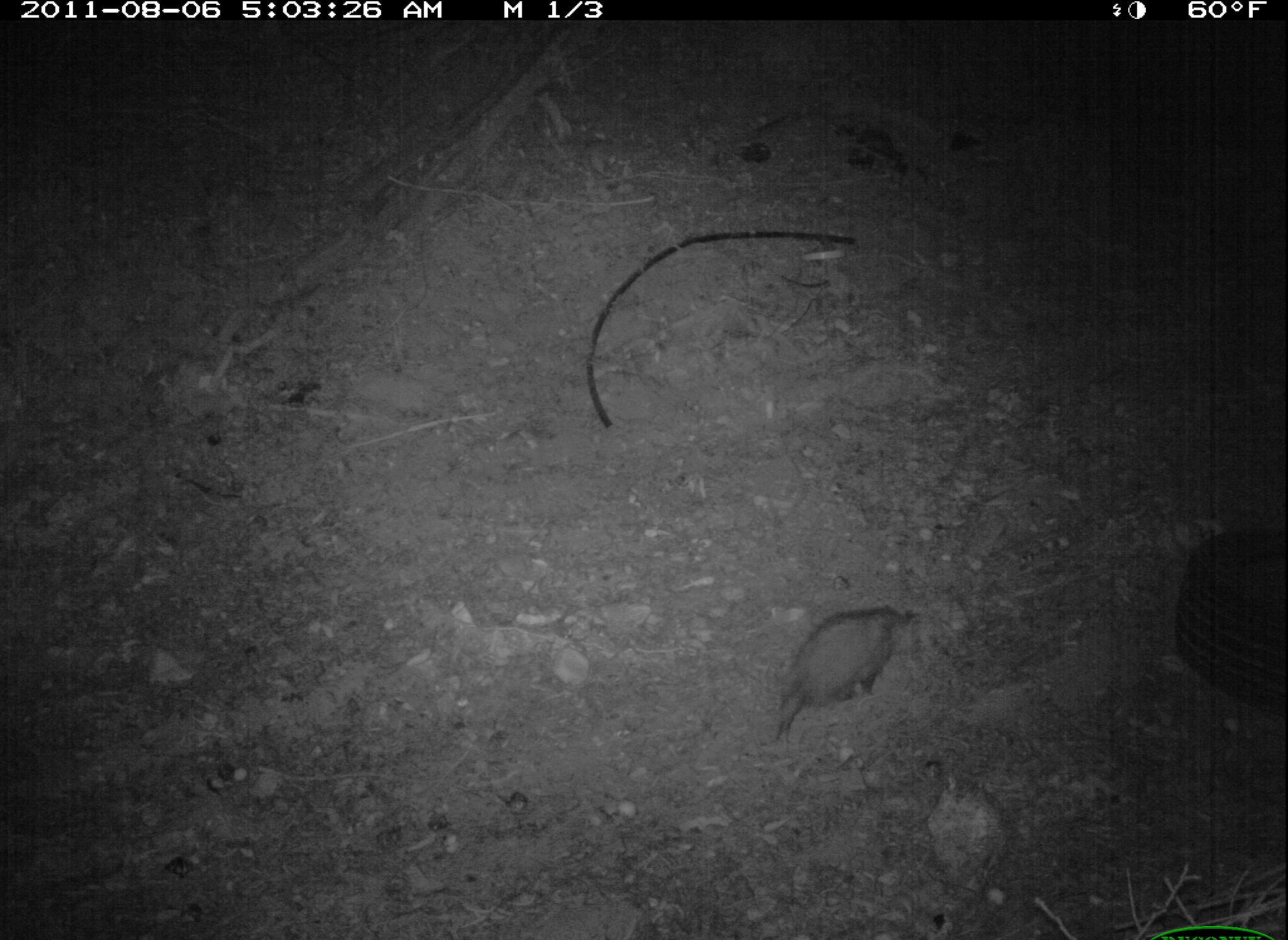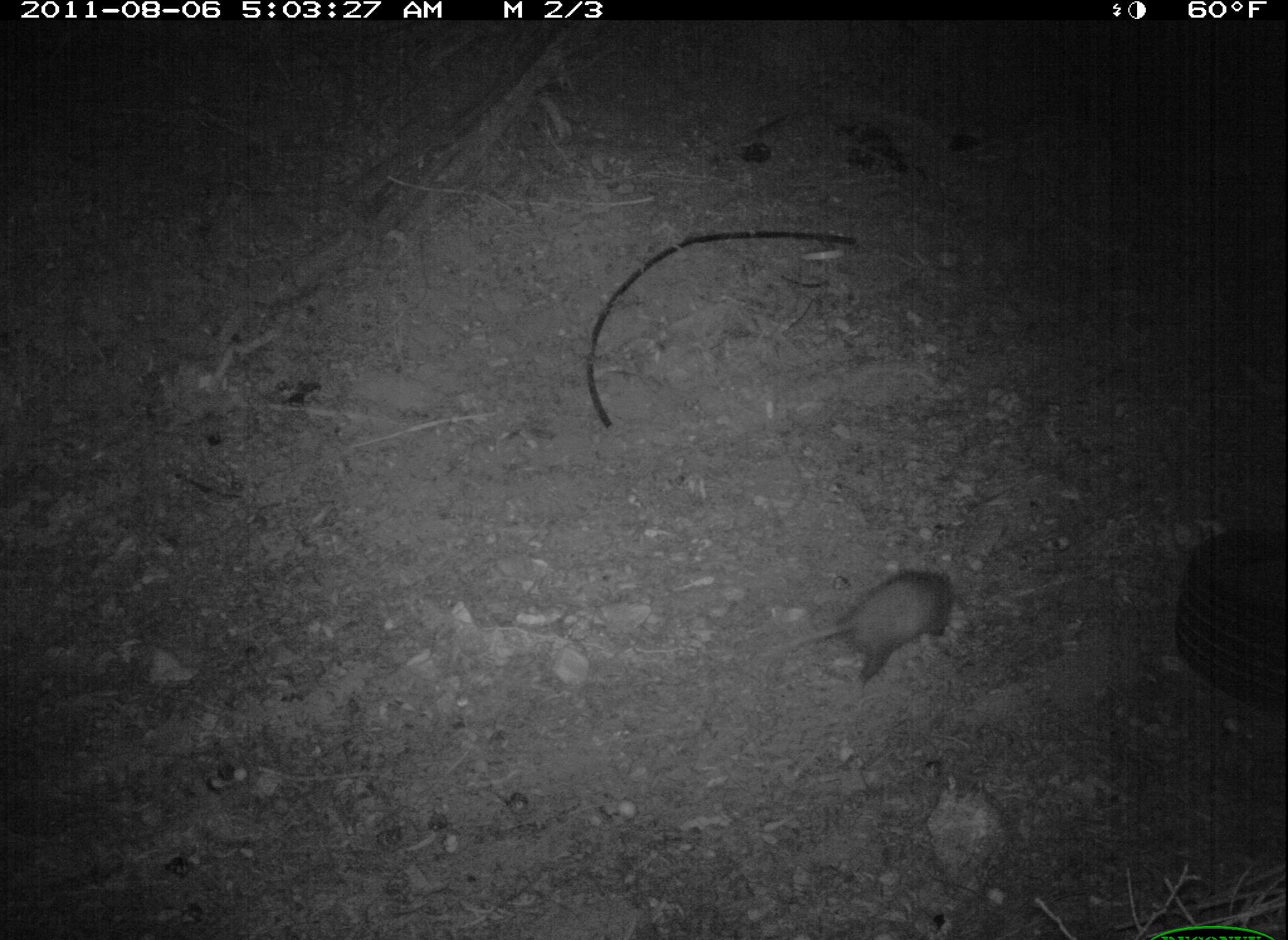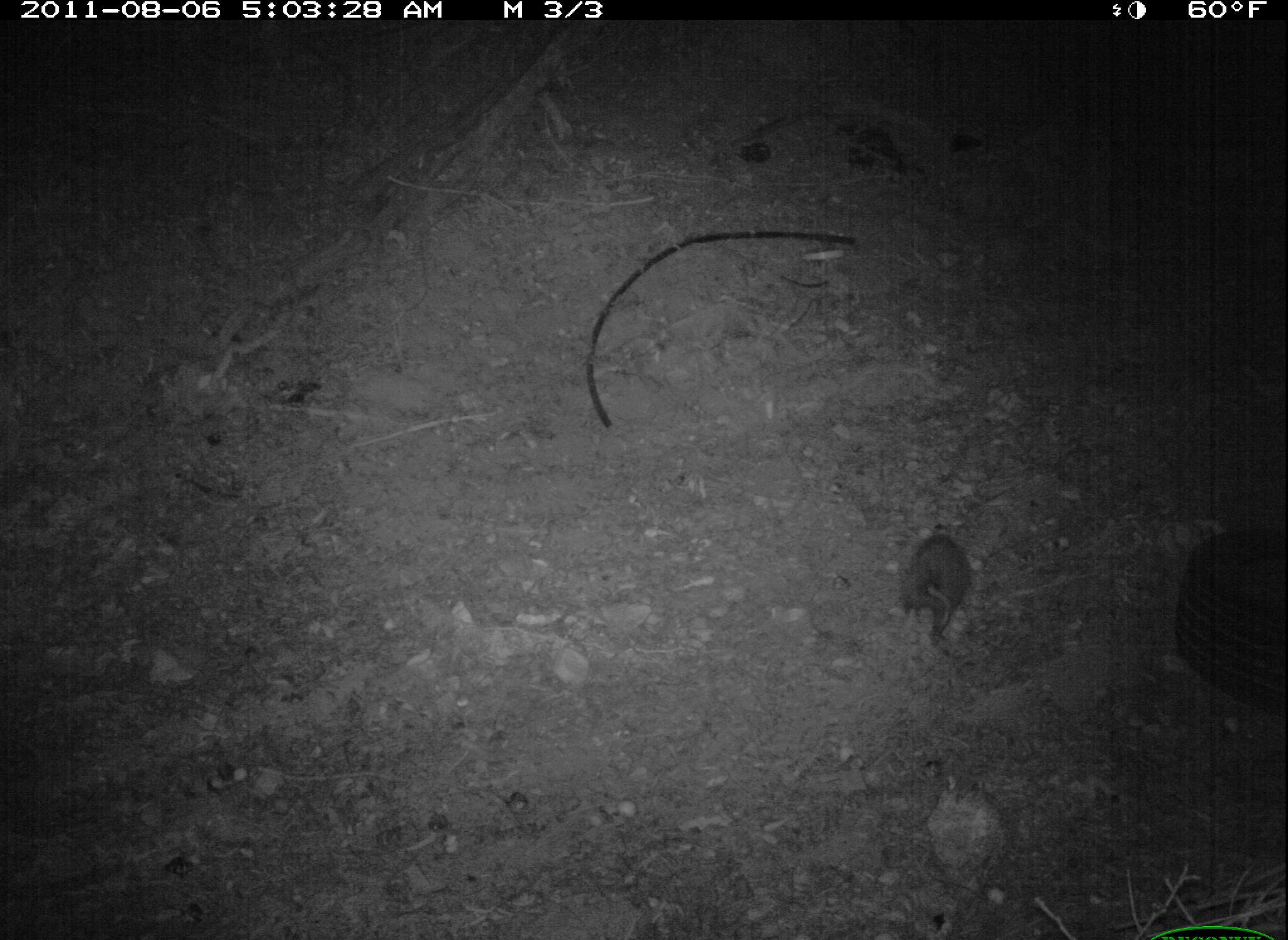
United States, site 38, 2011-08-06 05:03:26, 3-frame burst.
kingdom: Animalia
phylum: Chordata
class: Mammalia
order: Didelphimorphia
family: Didelphidae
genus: Didelphis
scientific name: Didelphis virginiana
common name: virginia opossum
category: opossum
Opossum (virginia opossum) (Didelphis virginiana).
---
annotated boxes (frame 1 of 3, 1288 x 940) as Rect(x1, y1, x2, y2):
opossum: Rect(749, 577, 952, 746)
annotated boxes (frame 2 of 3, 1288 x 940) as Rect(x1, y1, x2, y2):
opossum: Rect(773, 556, 985, 691)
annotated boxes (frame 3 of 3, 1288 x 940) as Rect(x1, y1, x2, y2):
opossum: Rect(866, 515, 997, 667)